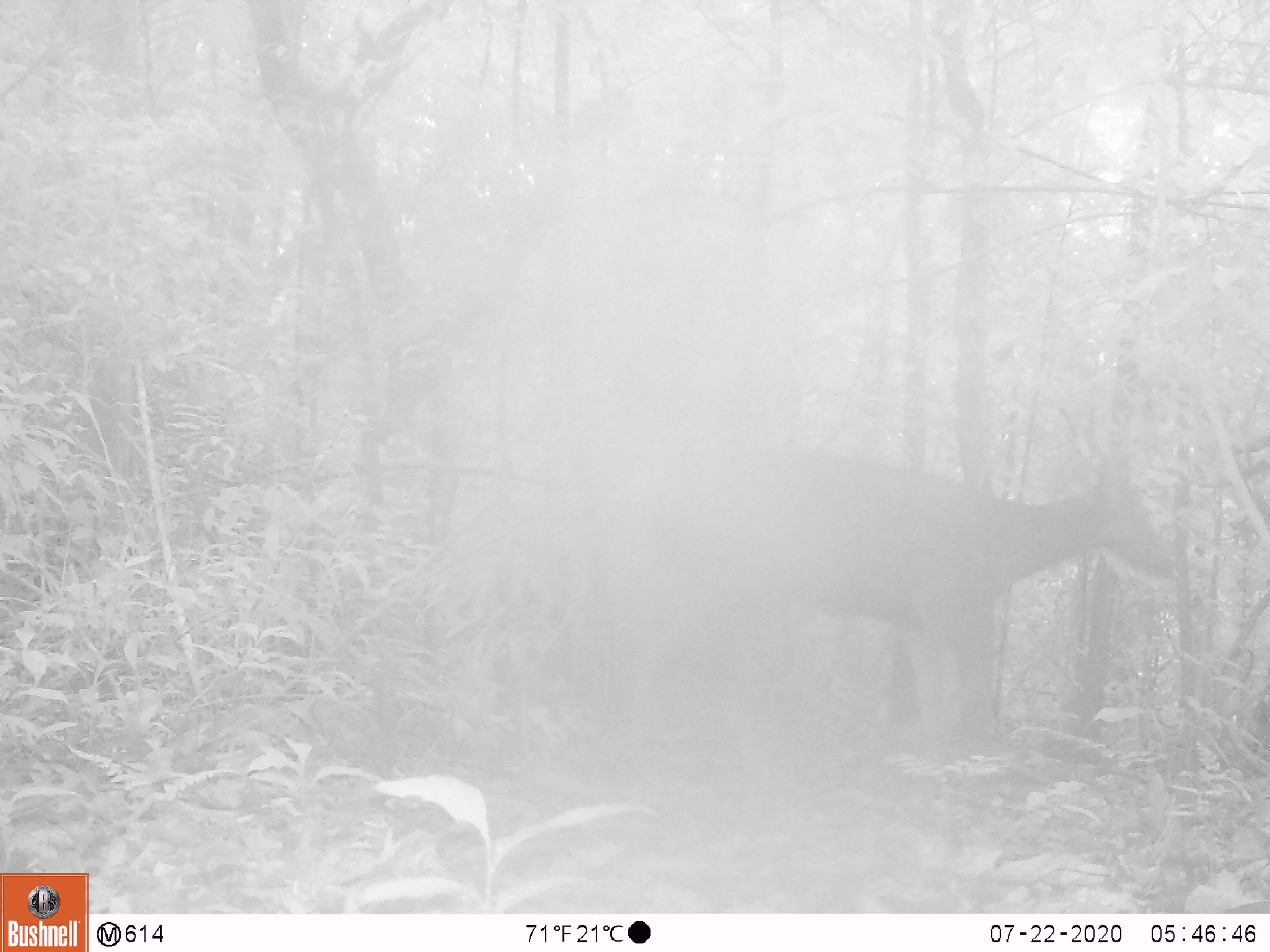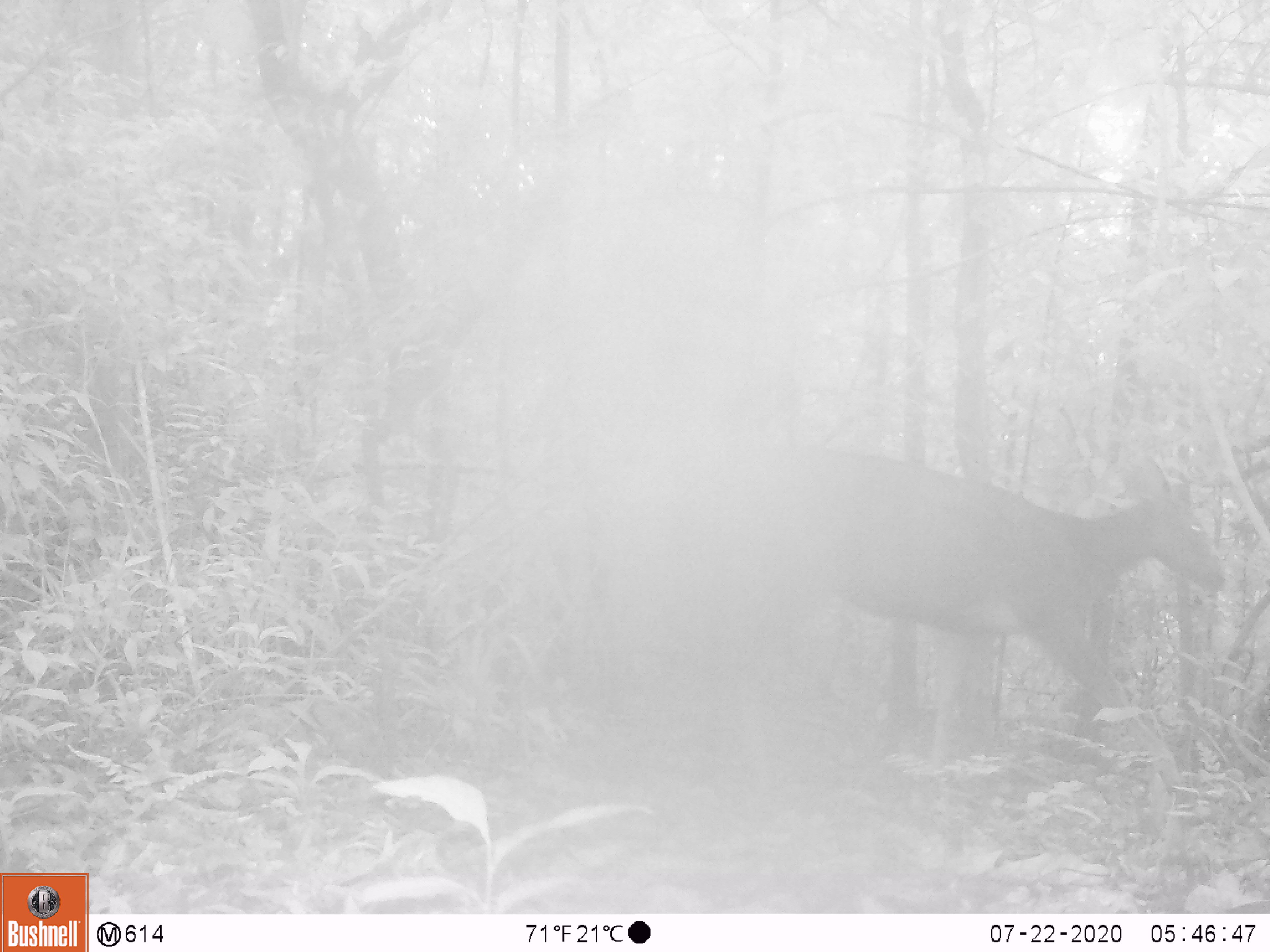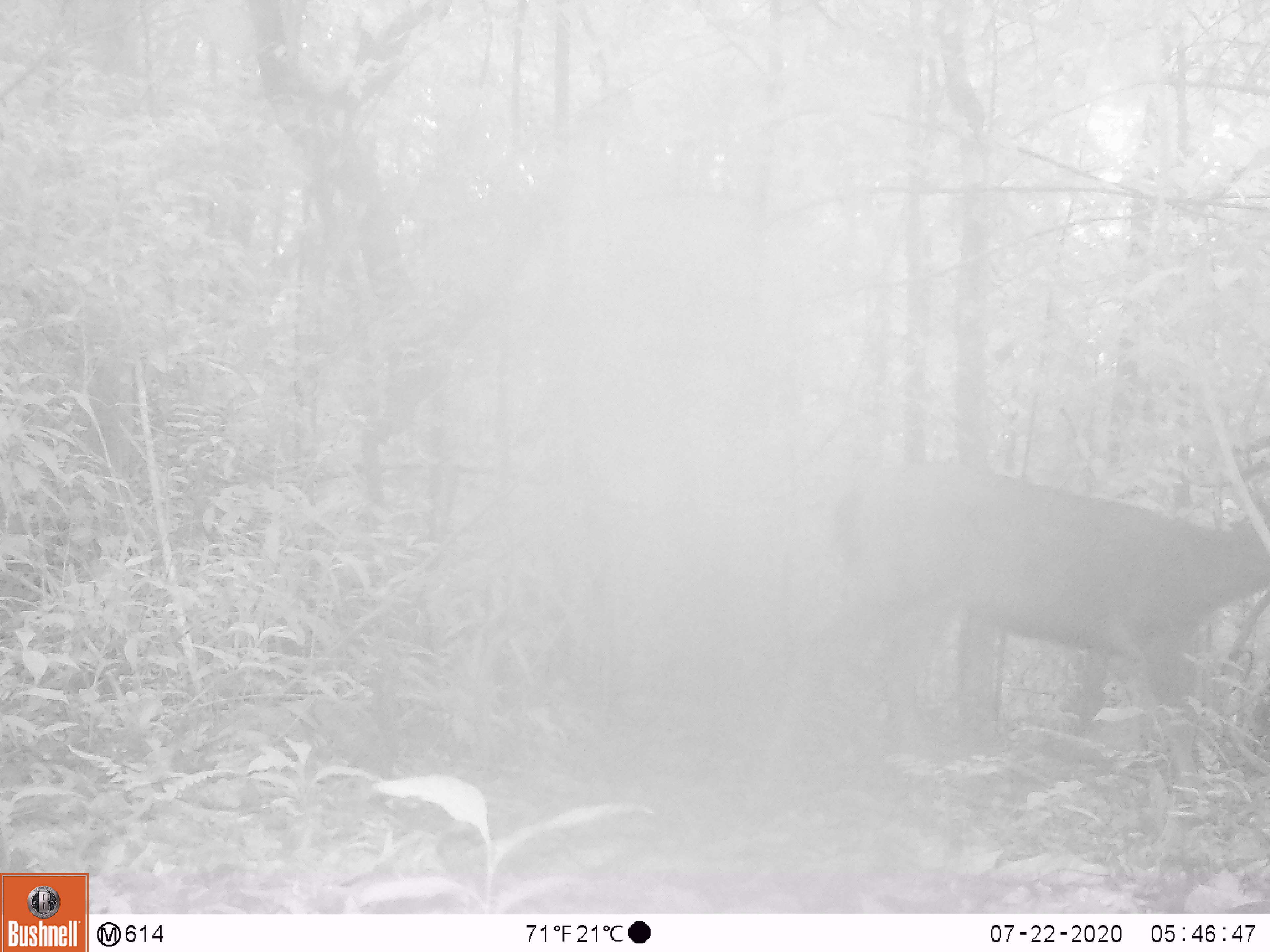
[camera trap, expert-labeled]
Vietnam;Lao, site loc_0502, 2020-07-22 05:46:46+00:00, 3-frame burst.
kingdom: Animalia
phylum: Chordata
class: Mammalia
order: Artiodactyla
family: Cervidae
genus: Rusa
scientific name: Rusa unicolor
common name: sambar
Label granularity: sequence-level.